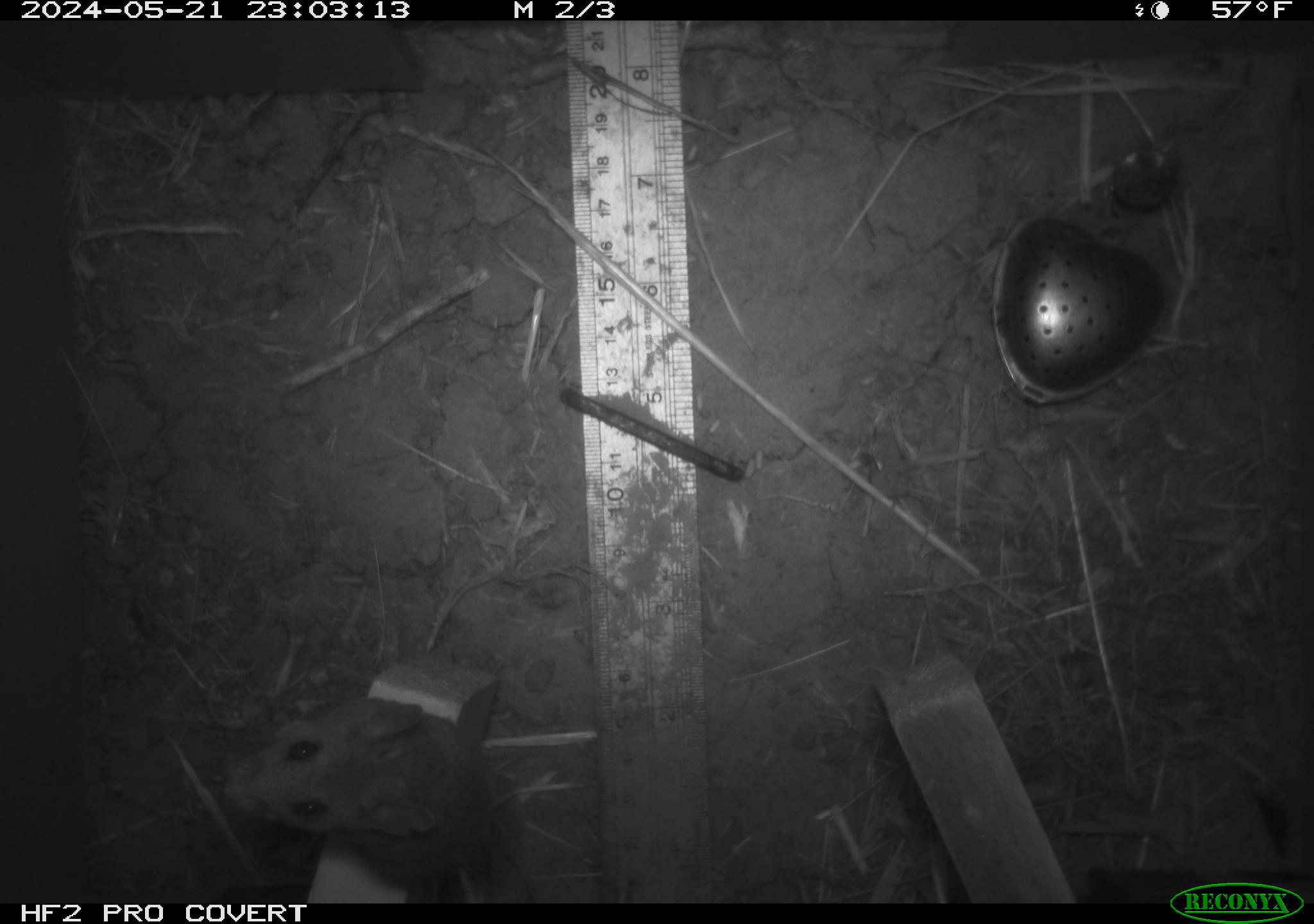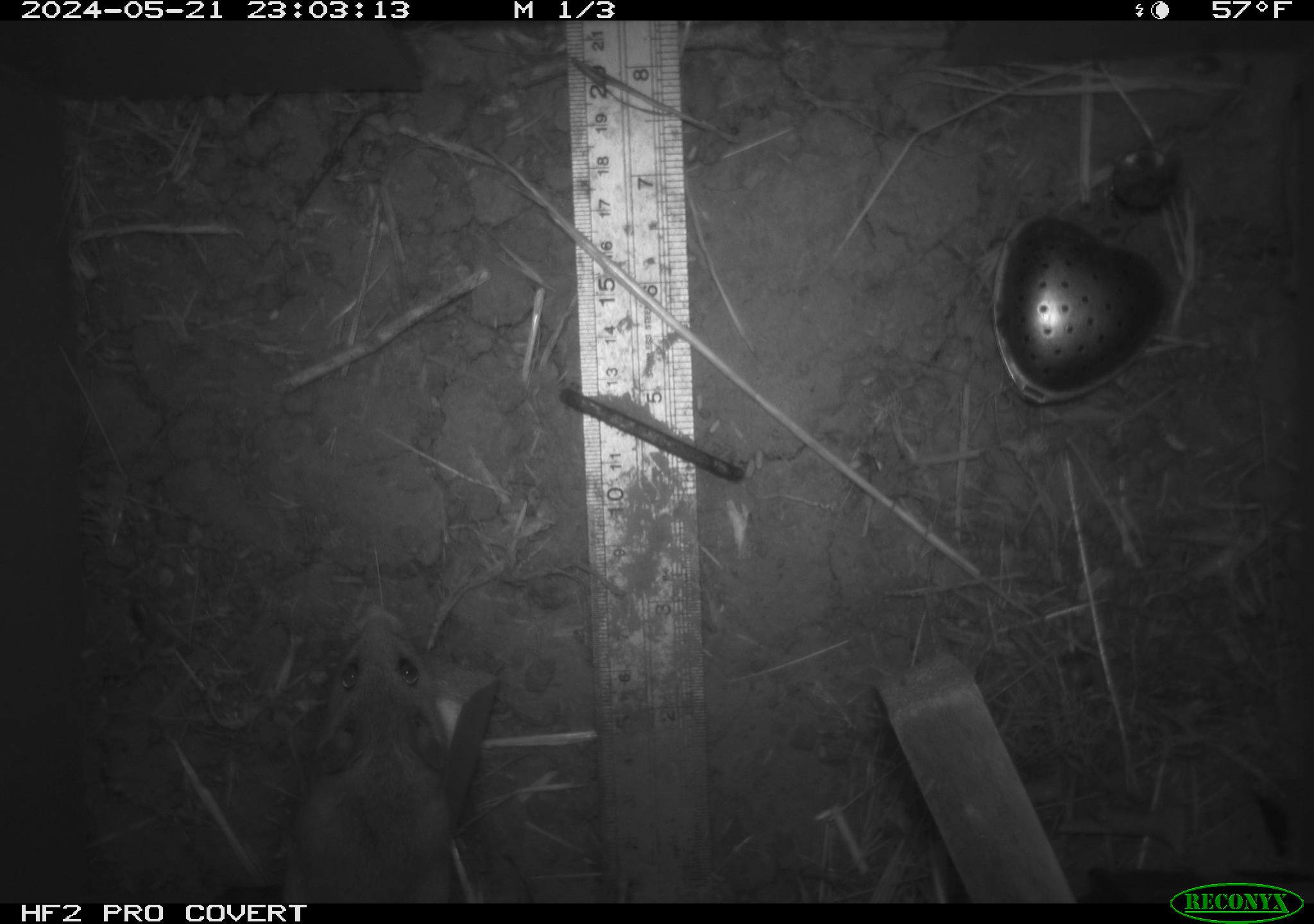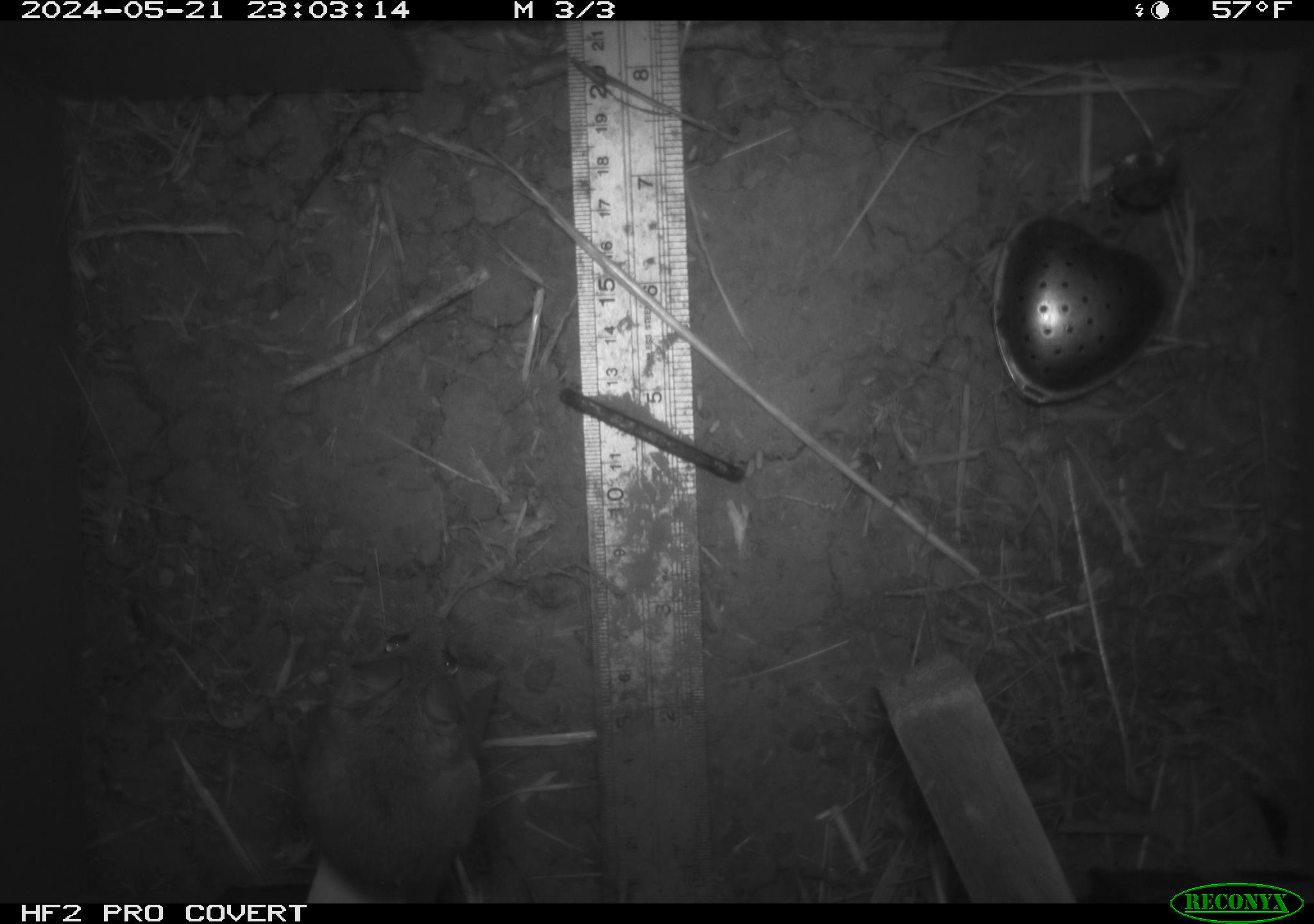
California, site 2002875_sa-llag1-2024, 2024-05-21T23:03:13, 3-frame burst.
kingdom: Animalia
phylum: Chordata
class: Mammalia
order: Rodentia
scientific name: Rodentia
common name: mouse species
Mouse species (Rodentia).